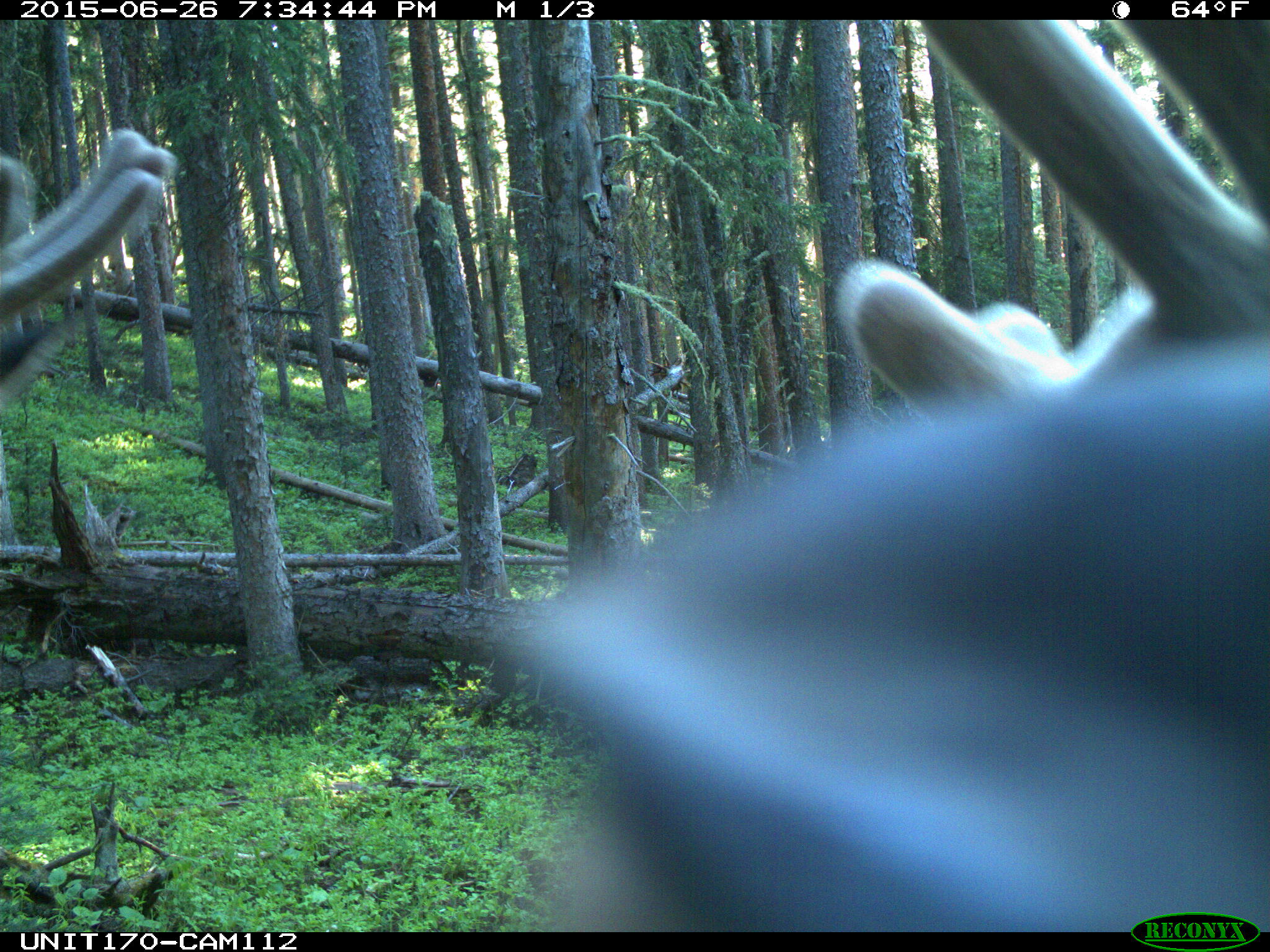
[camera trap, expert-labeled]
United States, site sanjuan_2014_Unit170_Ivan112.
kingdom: Animalia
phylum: Chordata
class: Mammalia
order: Artiodactyla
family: Cervidae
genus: Cervus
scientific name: Cervus elaphus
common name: red deer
Cervus elaphus (red deer).